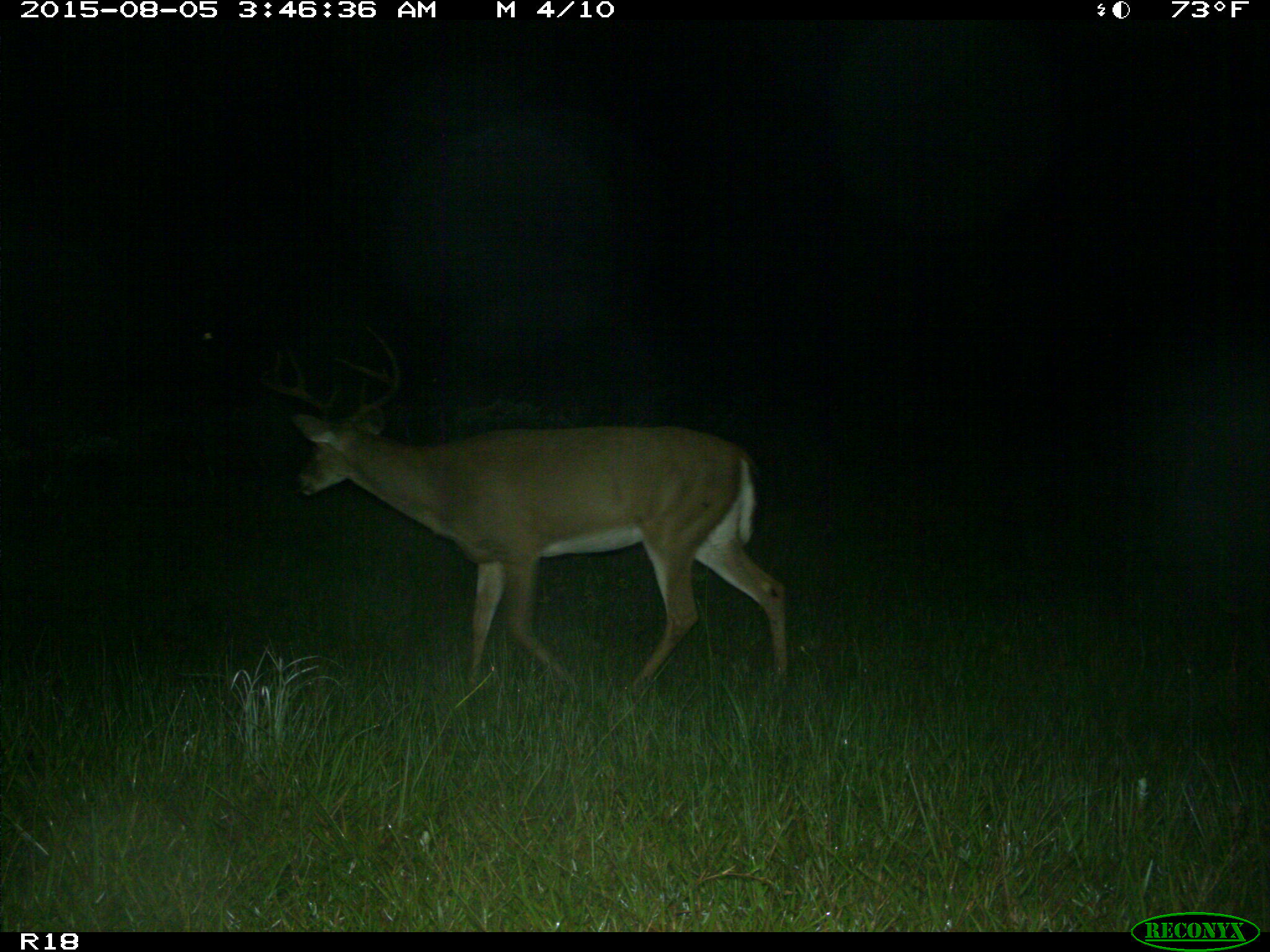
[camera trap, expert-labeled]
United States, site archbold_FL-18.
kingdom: Animalia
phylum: Chordata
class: Mammalia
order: Artiodactyla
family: Cervidae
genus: Odocoileus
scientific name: Odocoileus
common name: deer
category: unidentified deer